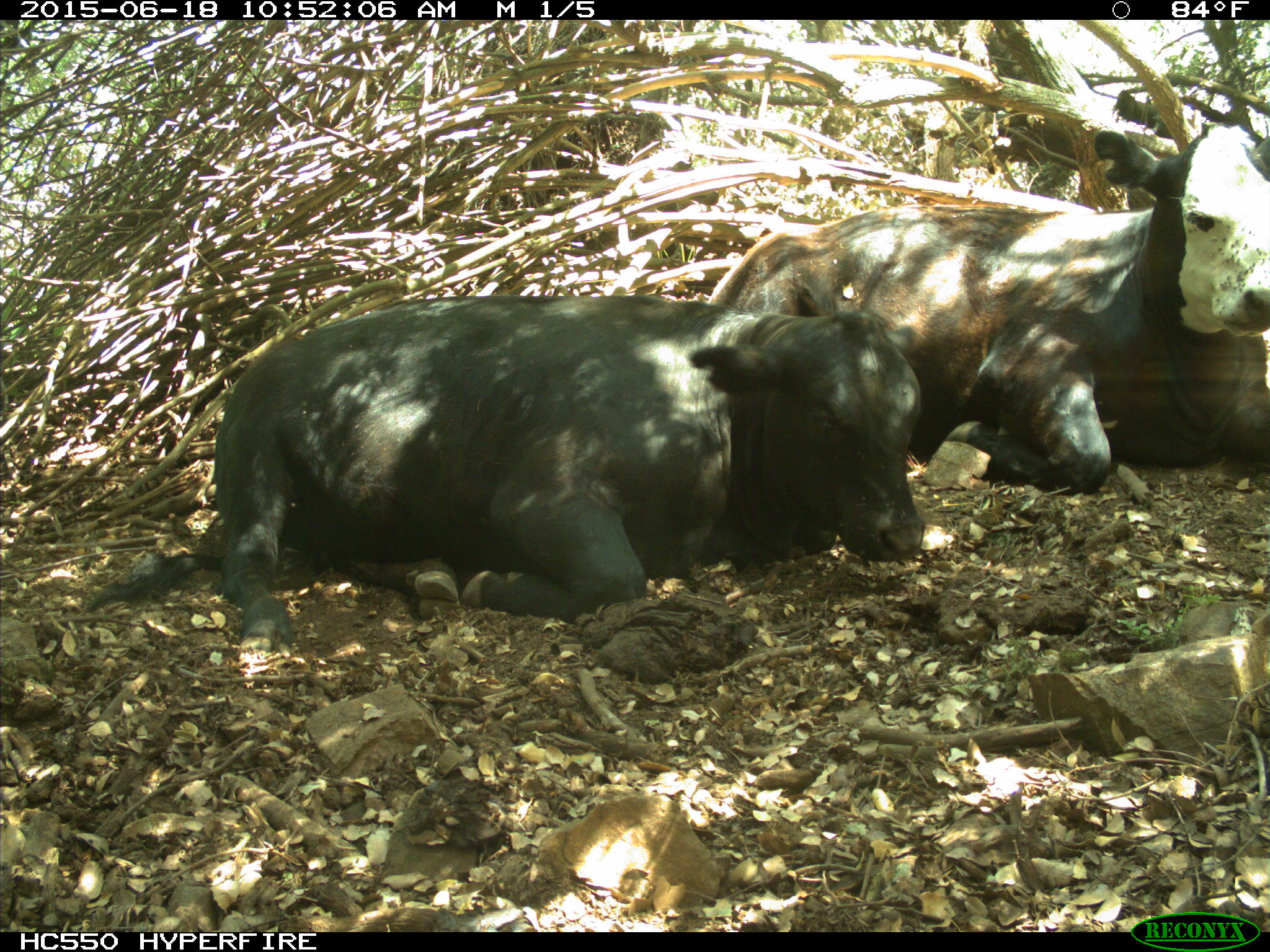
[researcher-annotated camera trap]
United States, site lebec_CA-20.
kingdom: Animalia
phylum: Chordata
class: Mammalia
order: Artiodactyla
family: Bovidae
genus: Bos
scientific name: Bos taurus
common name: domestic cow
Bos taurus (domestic cow).